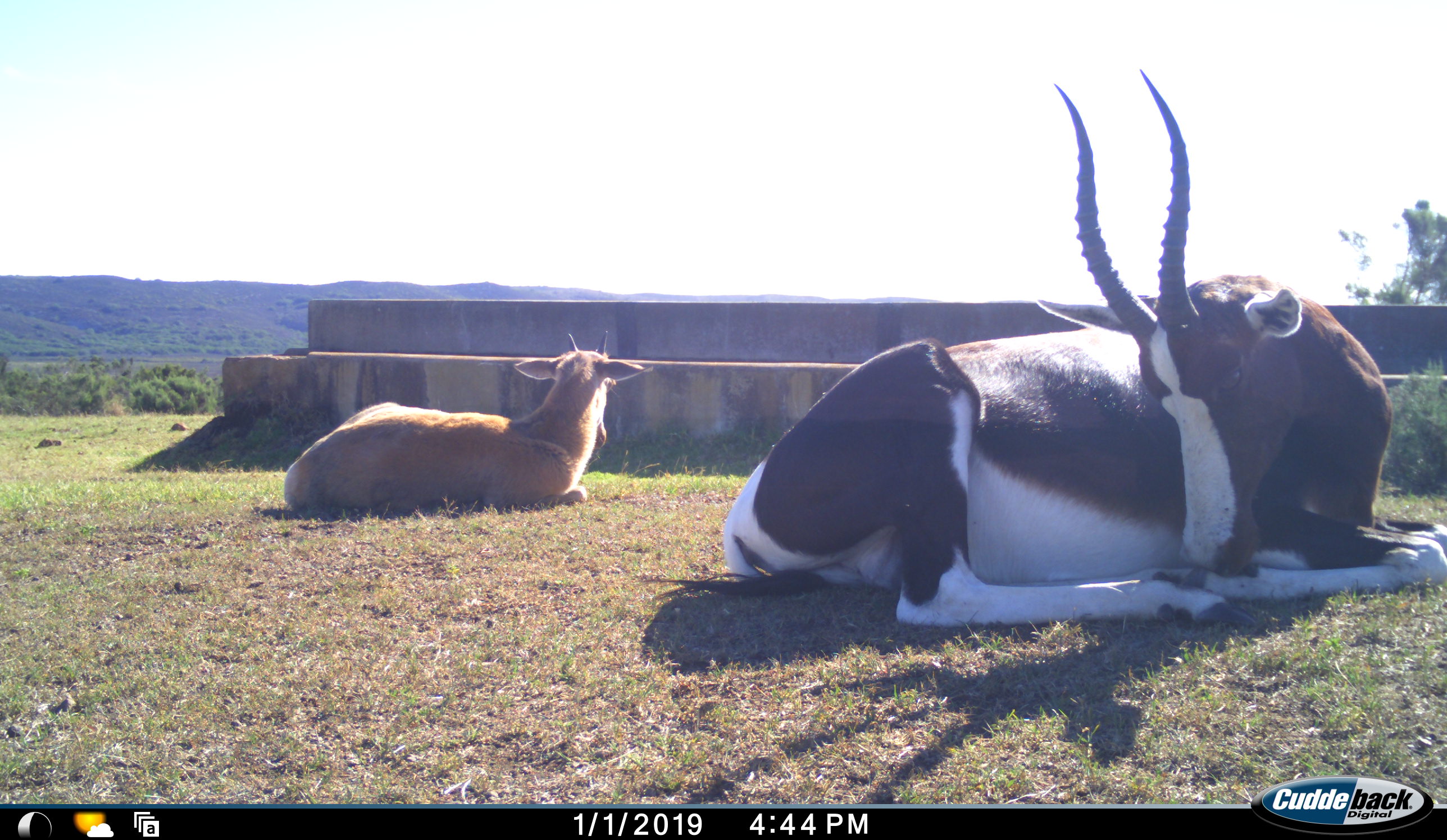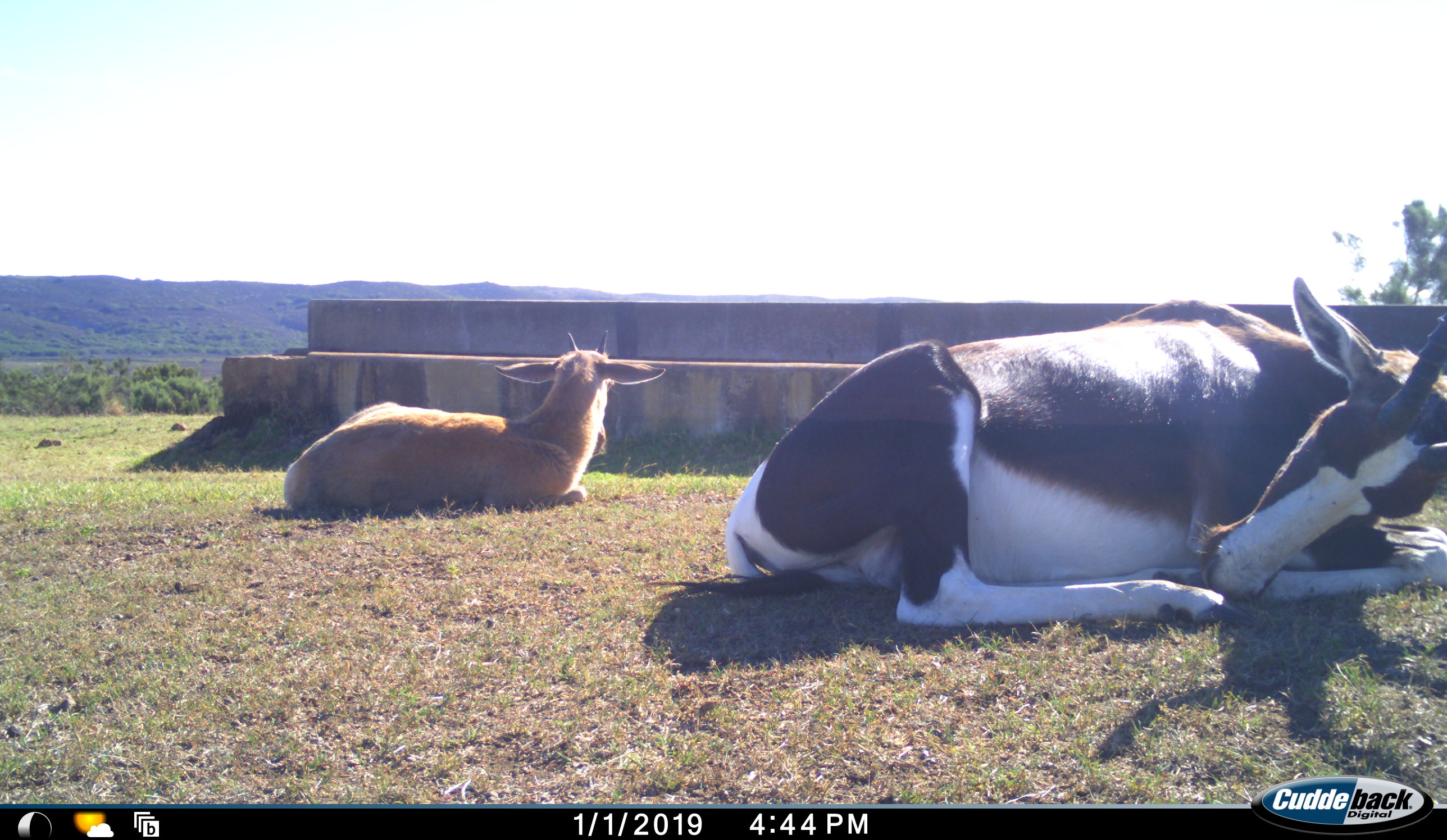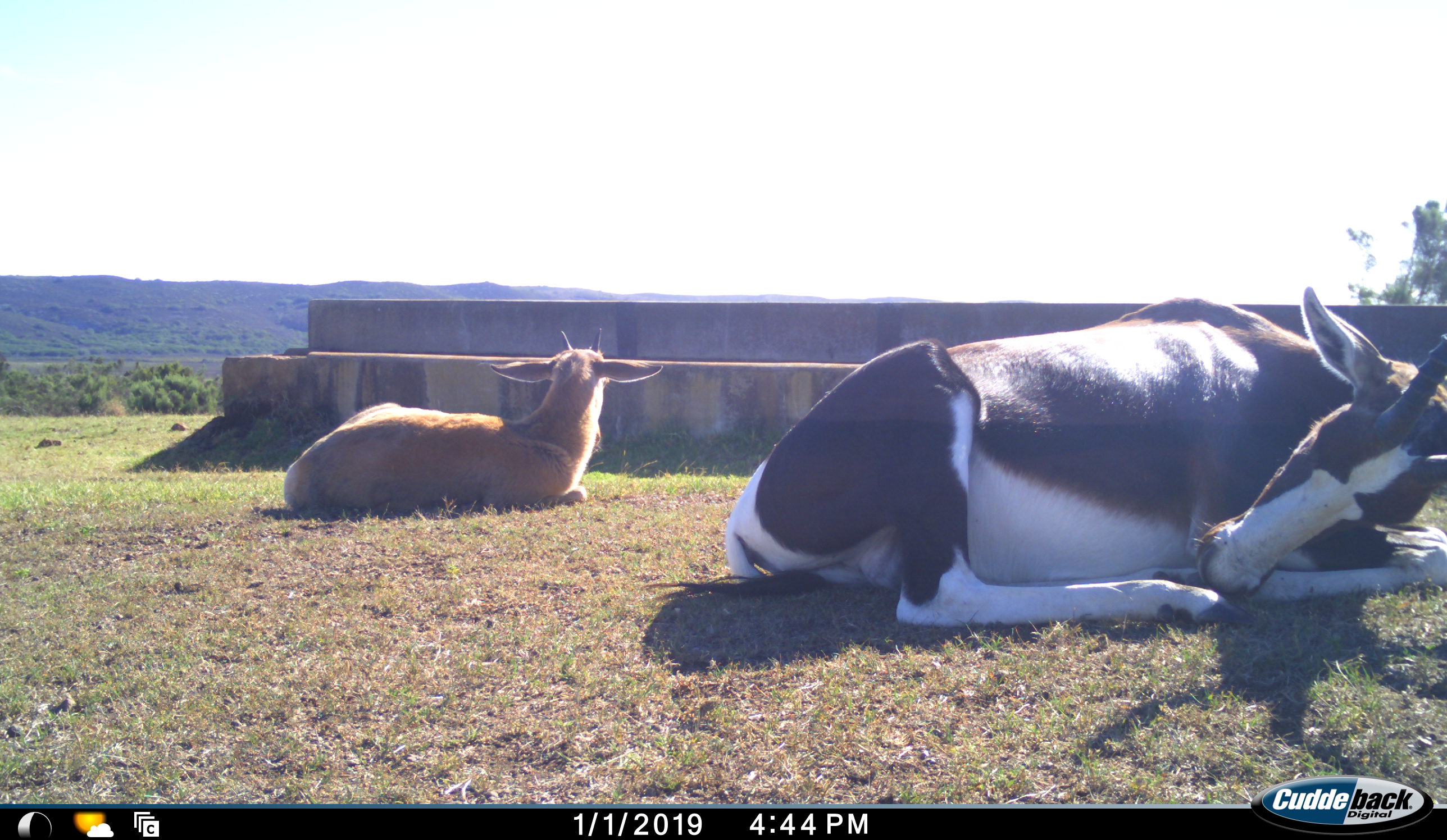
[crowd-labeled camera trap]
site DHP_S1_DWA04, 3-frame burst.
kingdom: Animalia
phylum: Chordata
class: Mammalia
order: Artiodactyla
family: Bovidae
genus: Damaliscus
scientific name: Damaliscus pygargus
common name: bontebok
Bontebok (Damaliscus pygargus), count 2. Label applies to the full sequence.